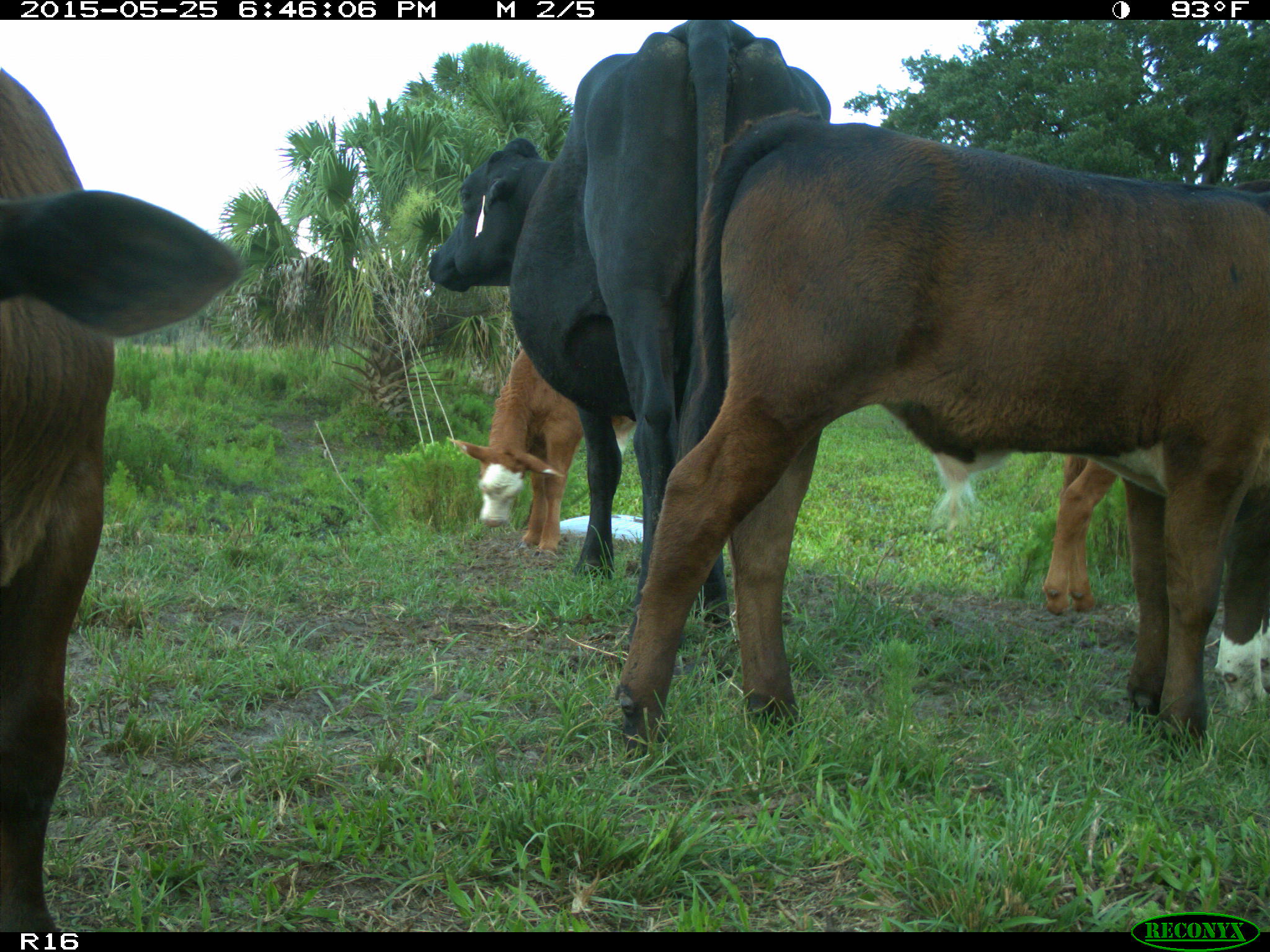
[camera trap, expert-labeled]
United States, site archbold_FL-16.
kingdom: Animalia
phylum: Chordata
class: Mammalia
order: Artiodactyla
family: Bovidae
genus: Bos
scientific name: Bos taurus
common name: domestic cow